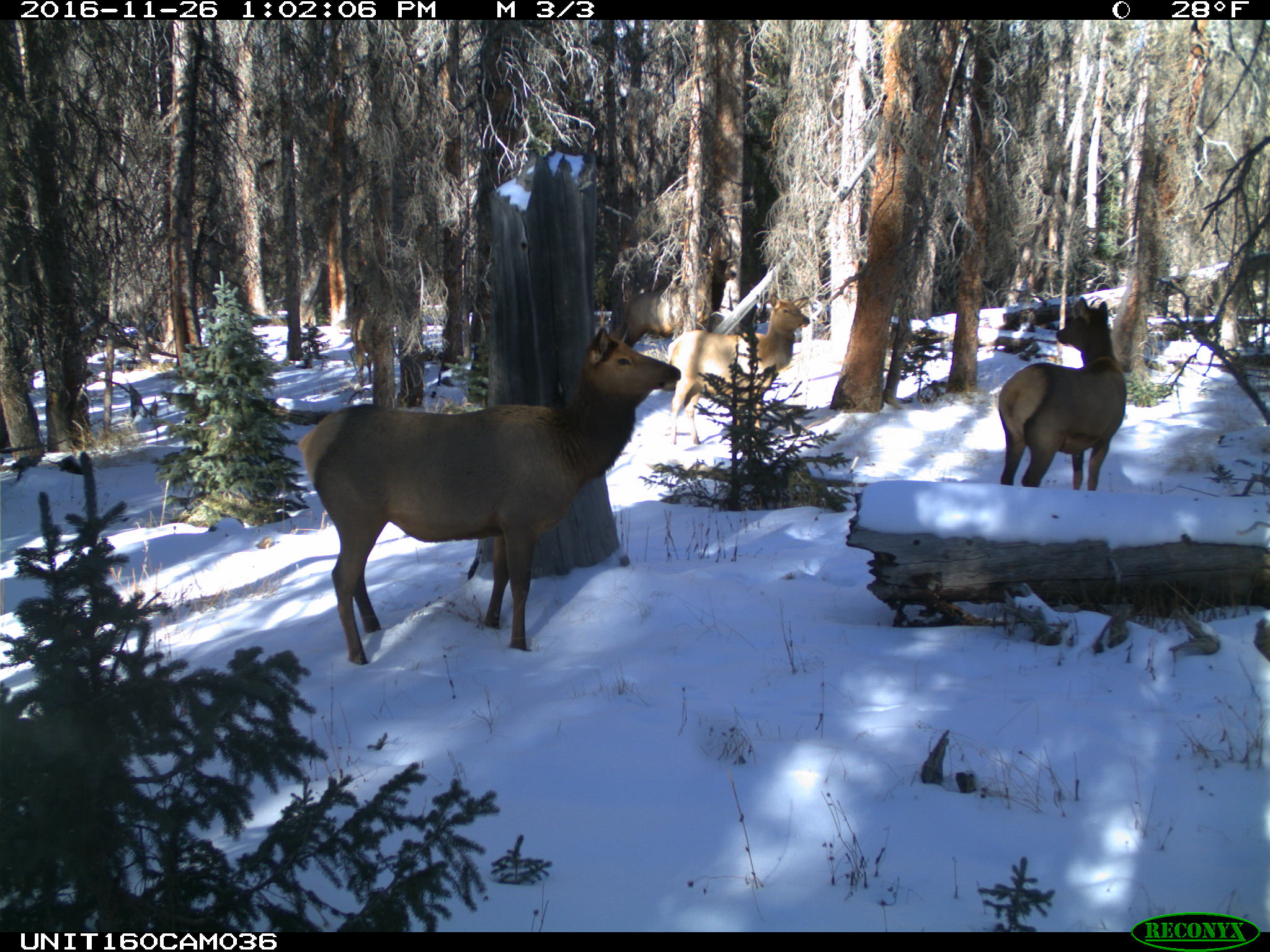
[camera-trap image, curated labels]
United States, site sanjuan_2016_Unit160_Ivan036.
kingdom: Animalia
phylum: Chordata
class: Mammalia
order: Artiodactyla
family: Cervidae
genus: Cervus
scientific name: Cervus elaphus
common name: red deer